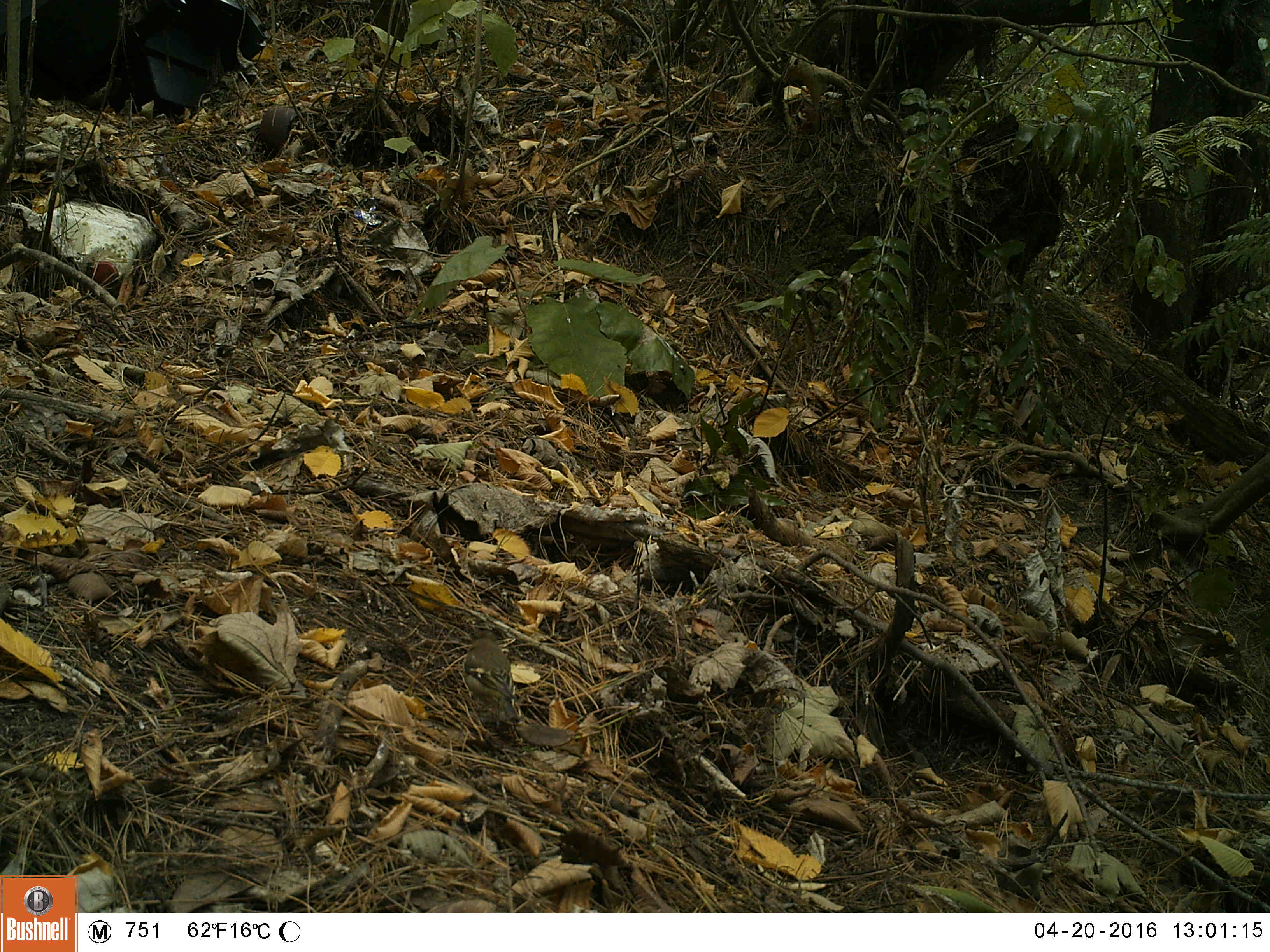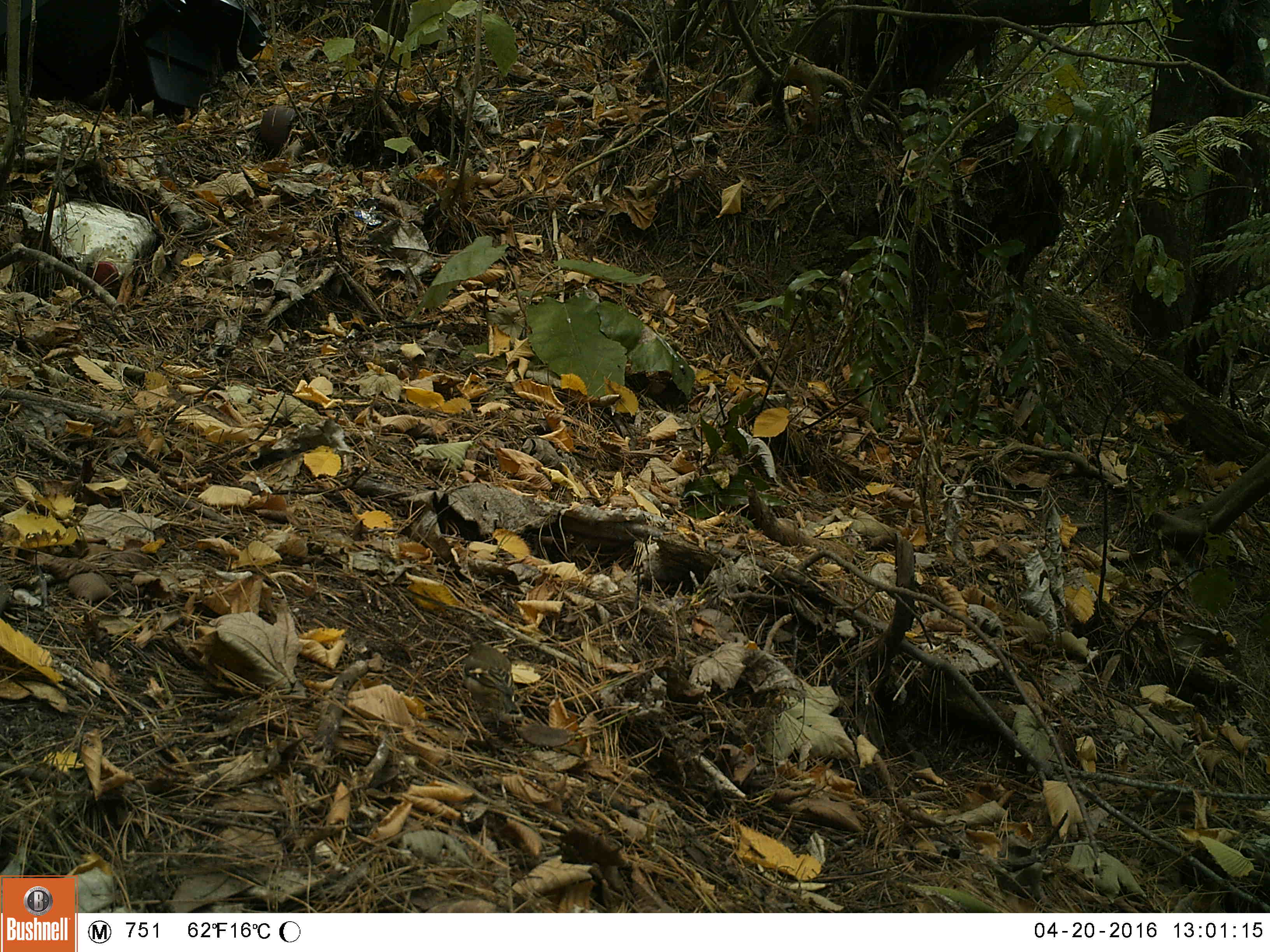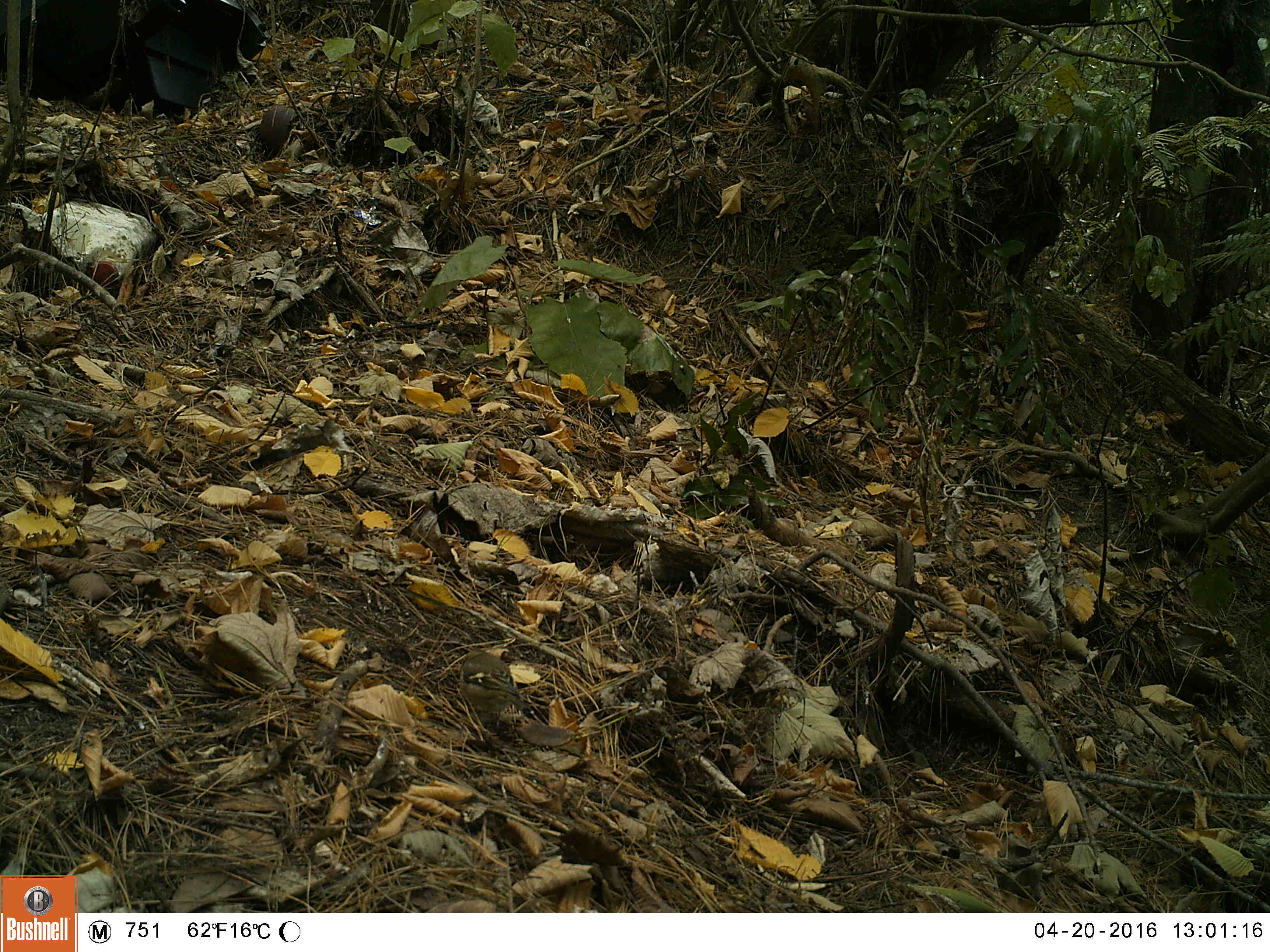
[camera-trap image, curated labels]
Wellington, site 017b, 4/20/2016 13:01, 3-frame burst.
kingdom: Animalia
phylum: Chordata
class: Aves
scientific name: Aves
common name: bird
Bird (Aves).